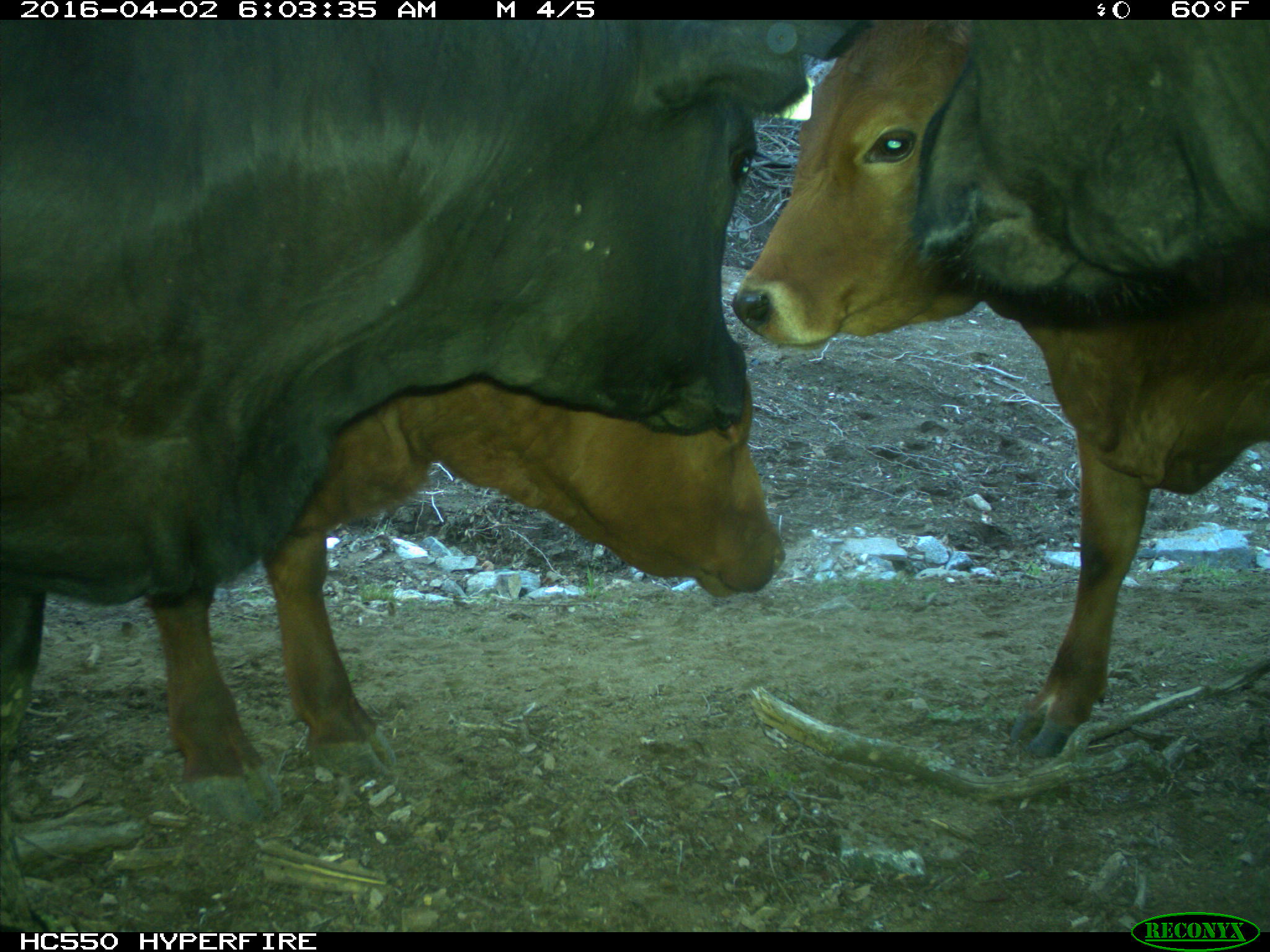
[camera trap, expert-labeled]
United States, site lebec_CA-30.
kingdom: Animalia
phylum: Chordata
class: Mammalia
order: Artiodactyla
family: Bovidae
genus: Bos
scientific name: Bos taurus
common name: domestic cow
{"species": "Bos taurus (domestic cow)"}